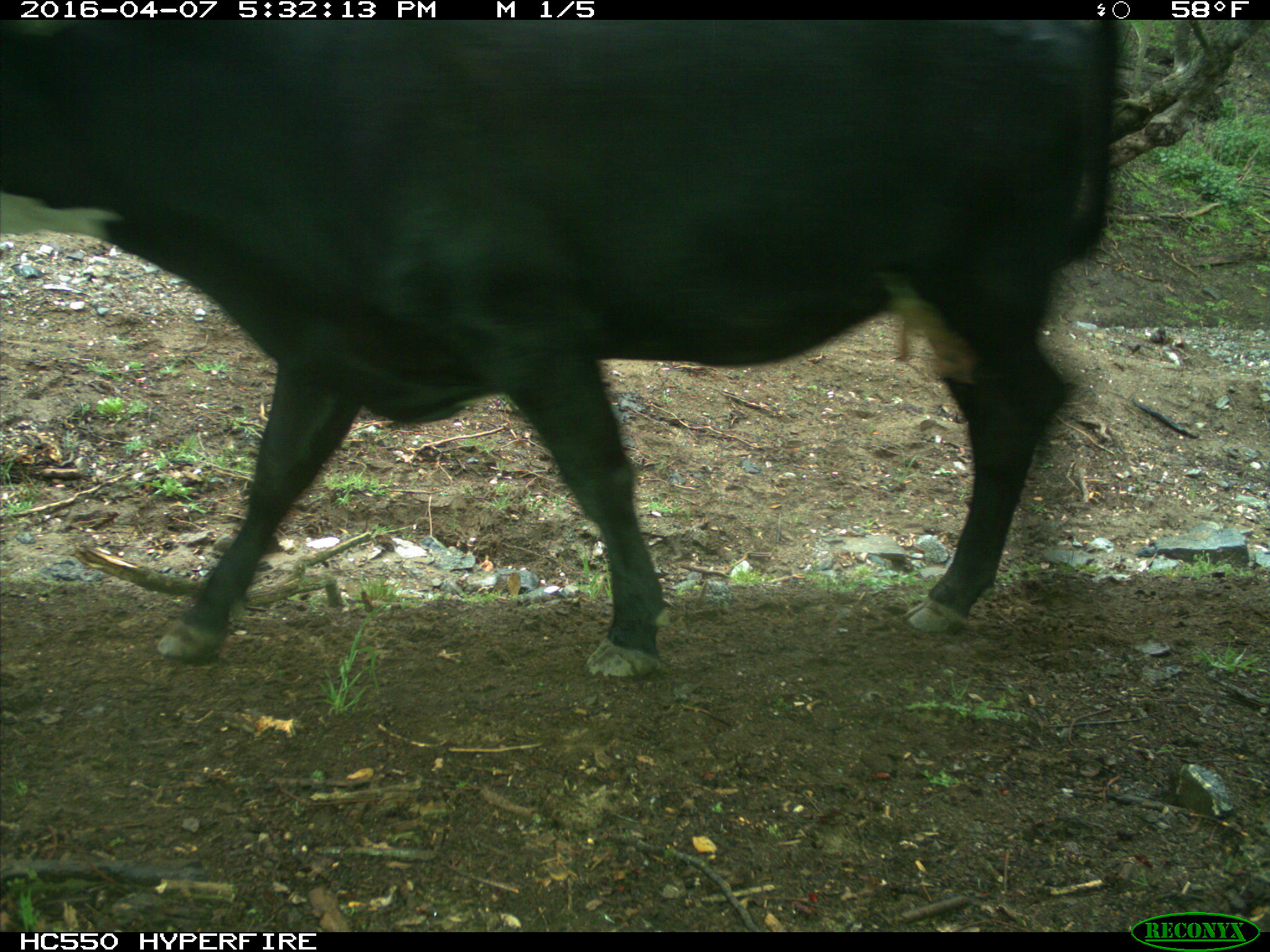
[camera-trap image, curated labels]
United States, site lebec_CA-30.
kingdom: Animalia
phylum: Chordata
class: Mammalia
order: Artiodactyla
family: Bovidae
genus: Bos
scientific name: Bos taurus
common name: domestic cow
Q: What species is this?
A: Bos taurus (domestic cow).